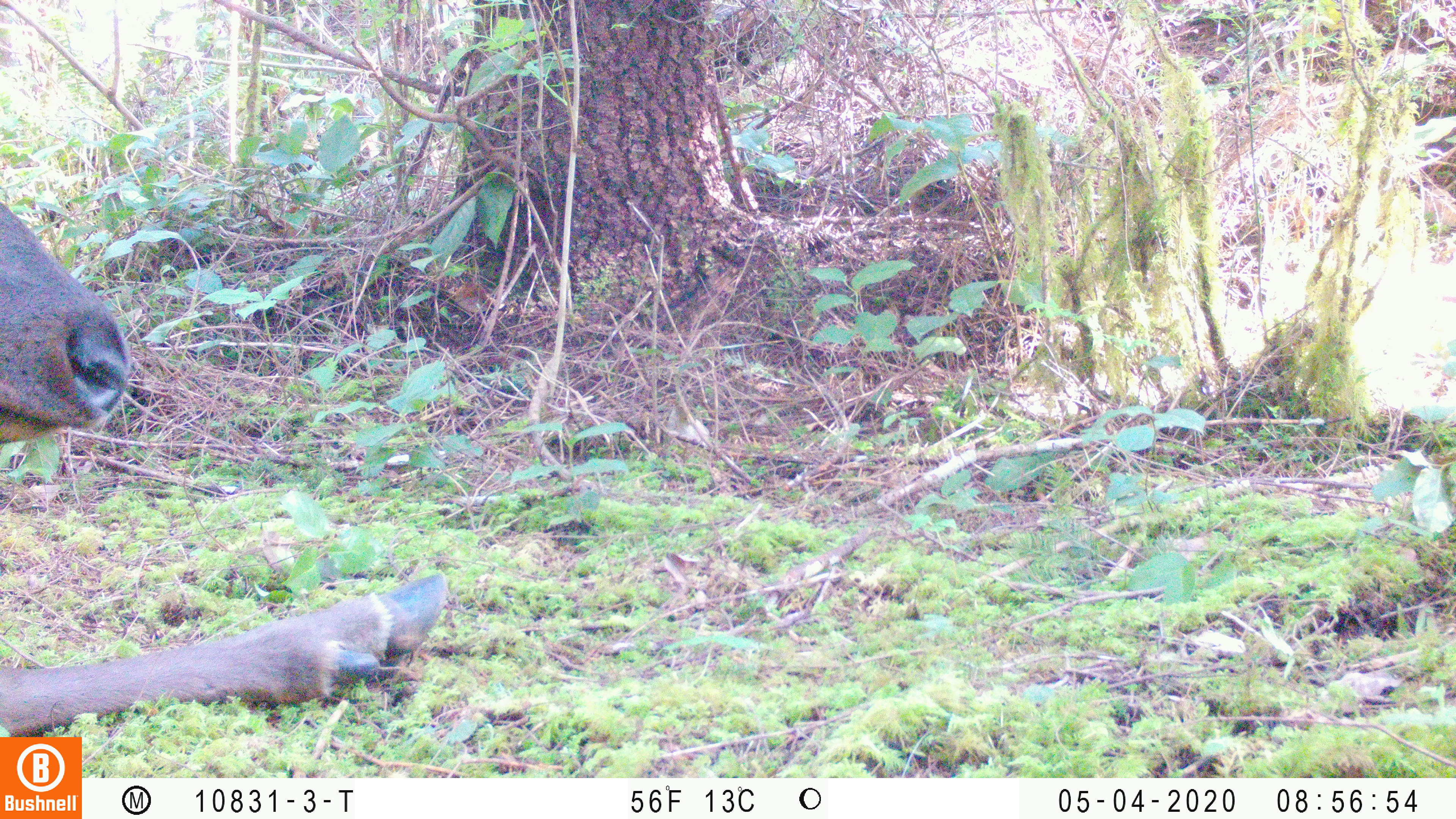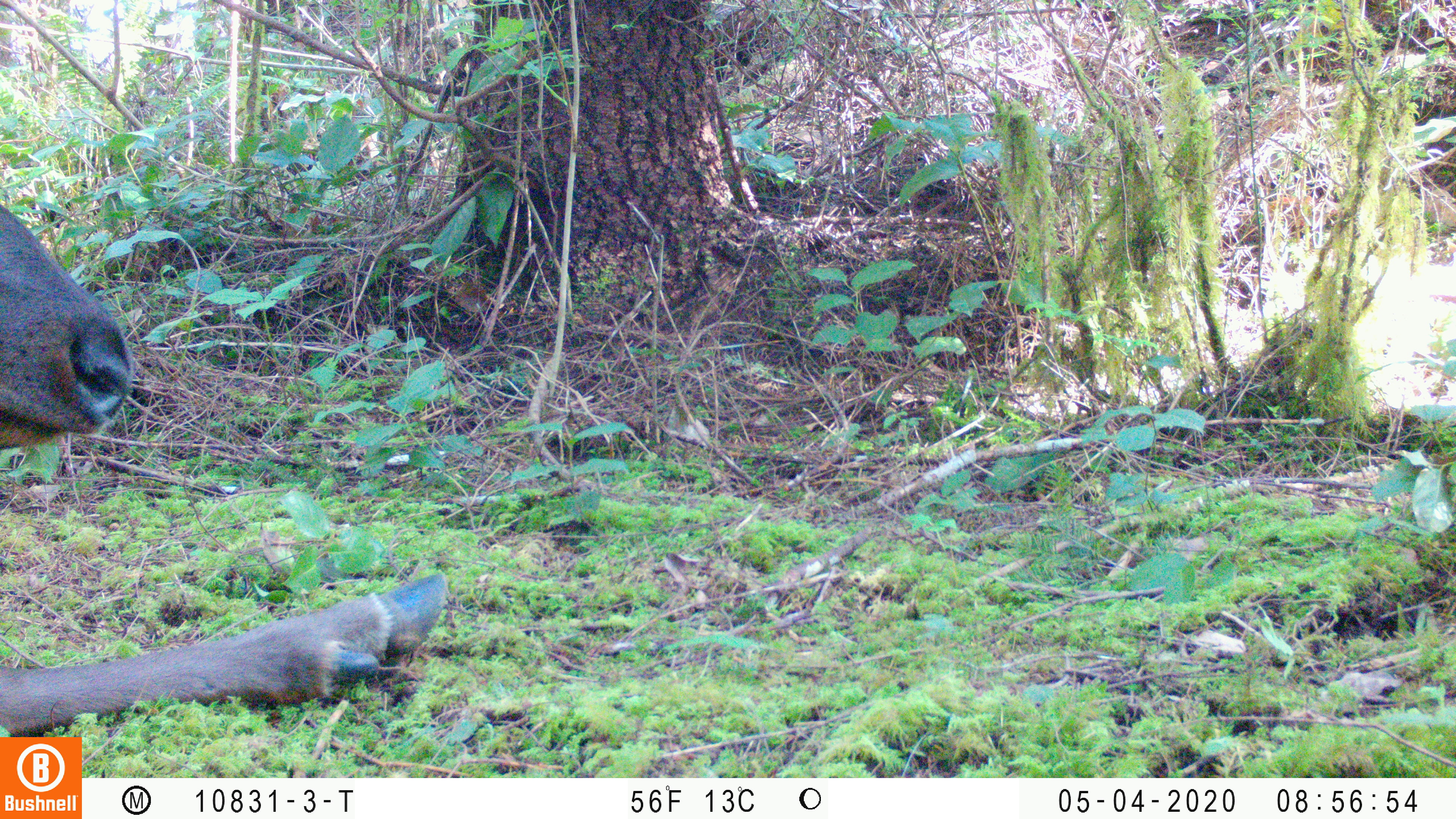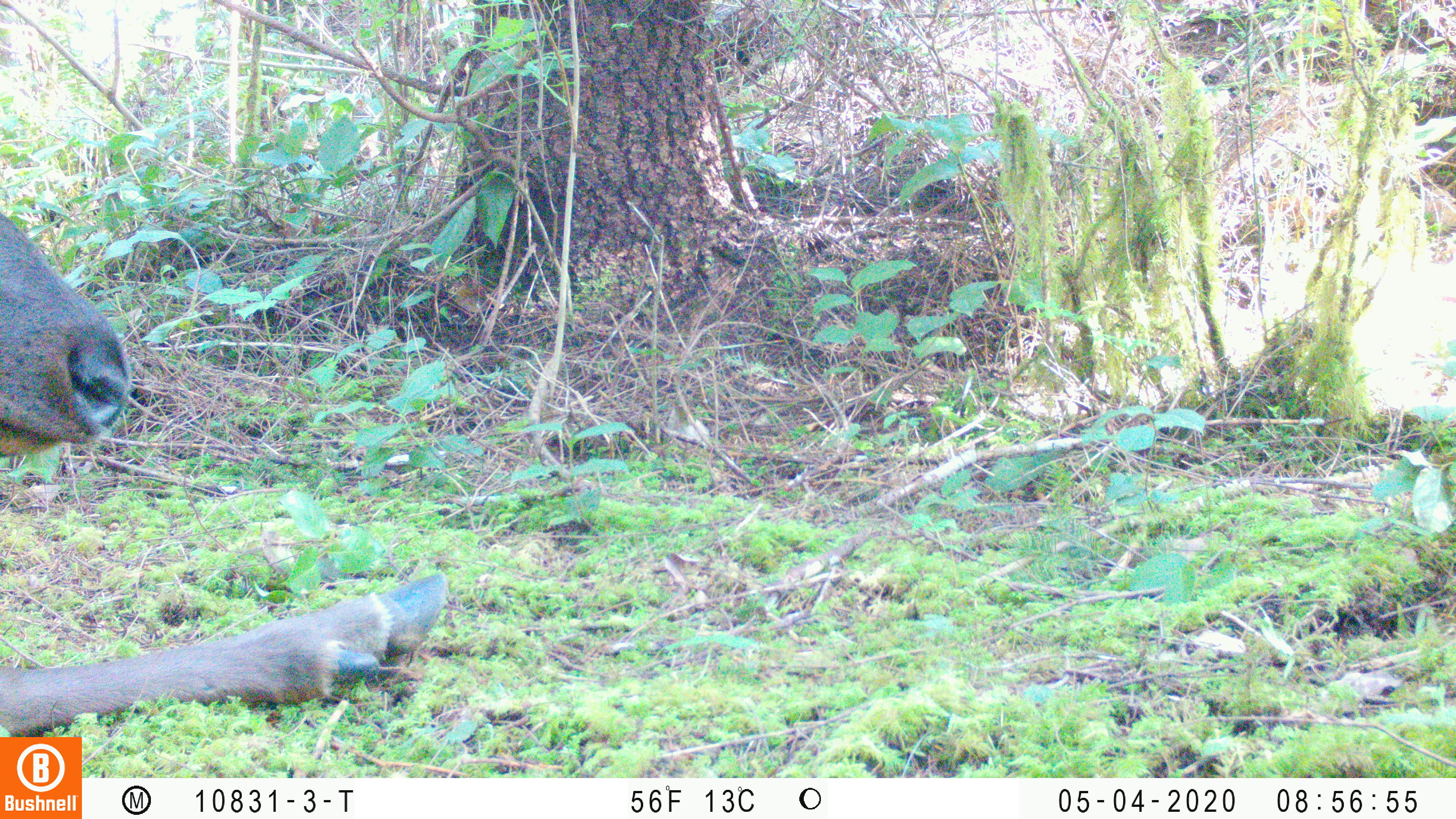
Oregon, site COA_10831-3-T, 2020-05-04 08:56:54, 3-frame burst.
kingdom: Animalia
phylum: Chordata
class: Mammalia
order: Artiodactyla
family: Cervidae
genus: Cervus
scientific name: Cervus canadensis roosevelti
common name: roosevelt elk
Roosevelt elk (Cervus canadensis roosevelti).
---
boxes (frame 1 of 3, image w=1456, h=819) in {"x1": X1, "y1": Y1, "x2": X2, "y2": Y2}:
roosevelt elk: {"x1": 0, "y1": 198, "x2": 452, "y2": 730}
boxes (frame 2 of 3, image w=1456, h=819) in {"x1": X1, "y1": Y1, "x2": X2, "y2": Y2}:
roosevelt elk: {"x1": 0, "y1": 203, "x2": 448, "y2": 732}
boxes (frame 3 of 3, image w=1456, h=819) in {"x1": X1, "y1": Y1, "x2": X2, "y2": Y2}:
roosevelt elk: {"x1": 0, "y1": 211, "x2": 455, "y2": 730}